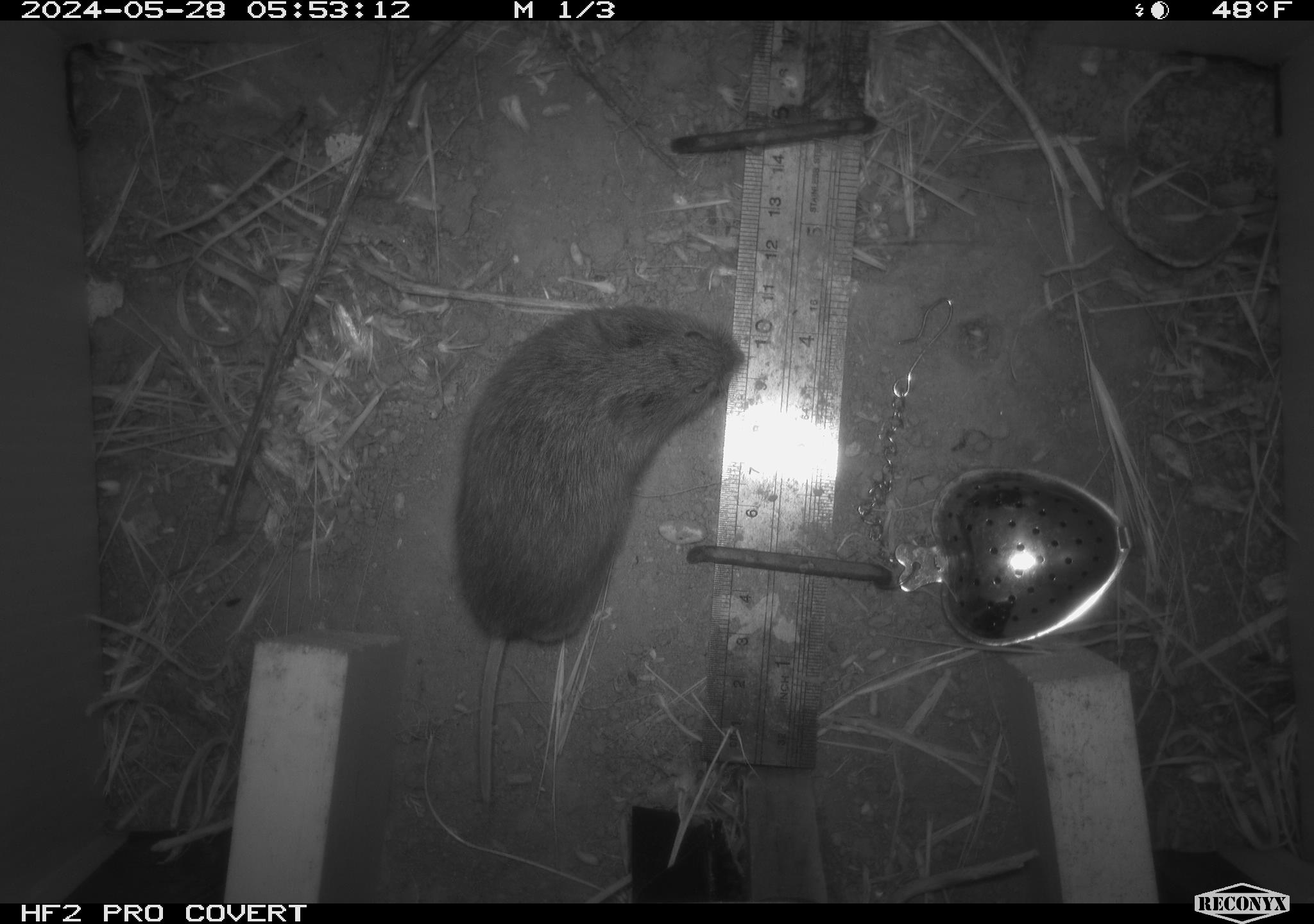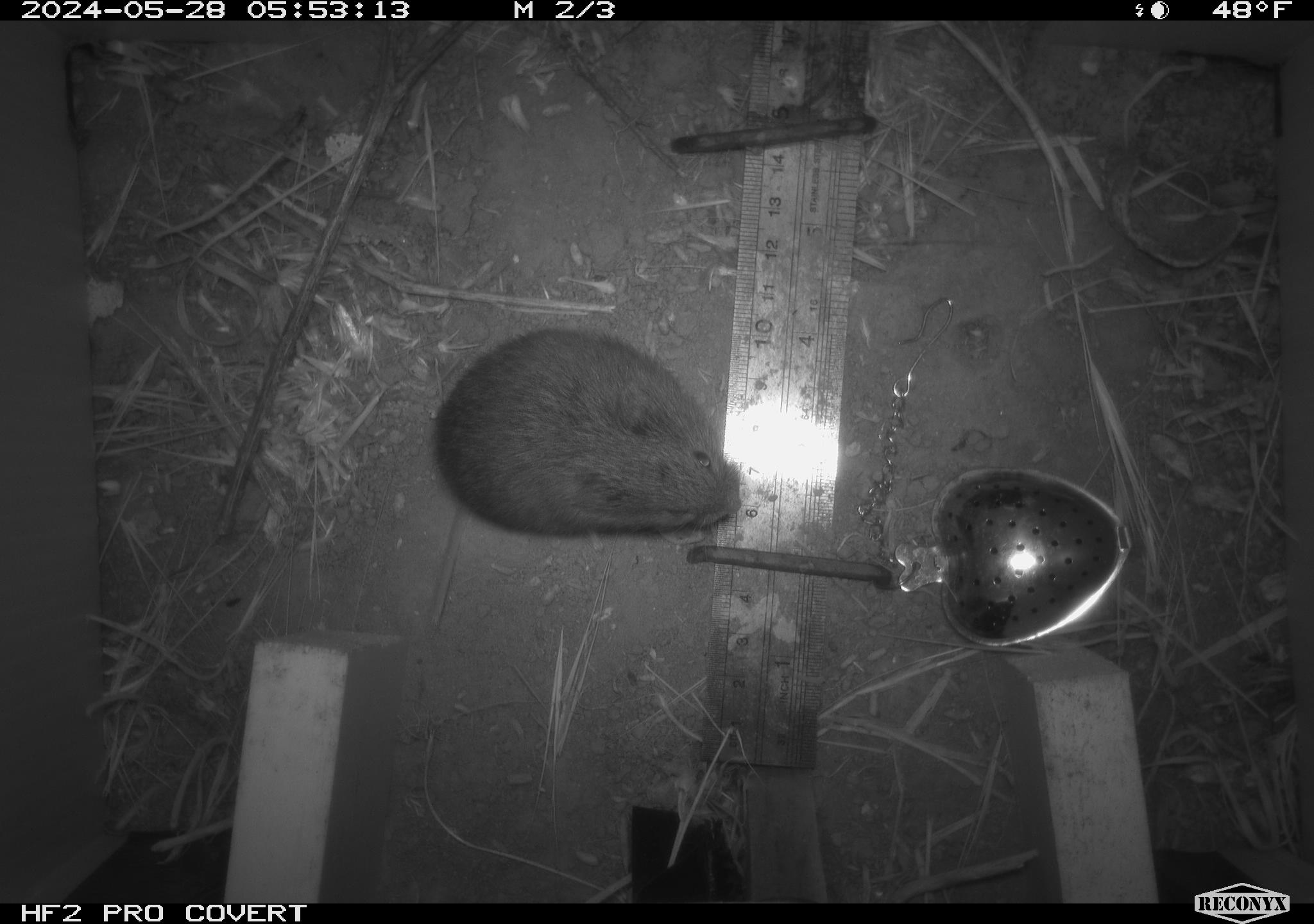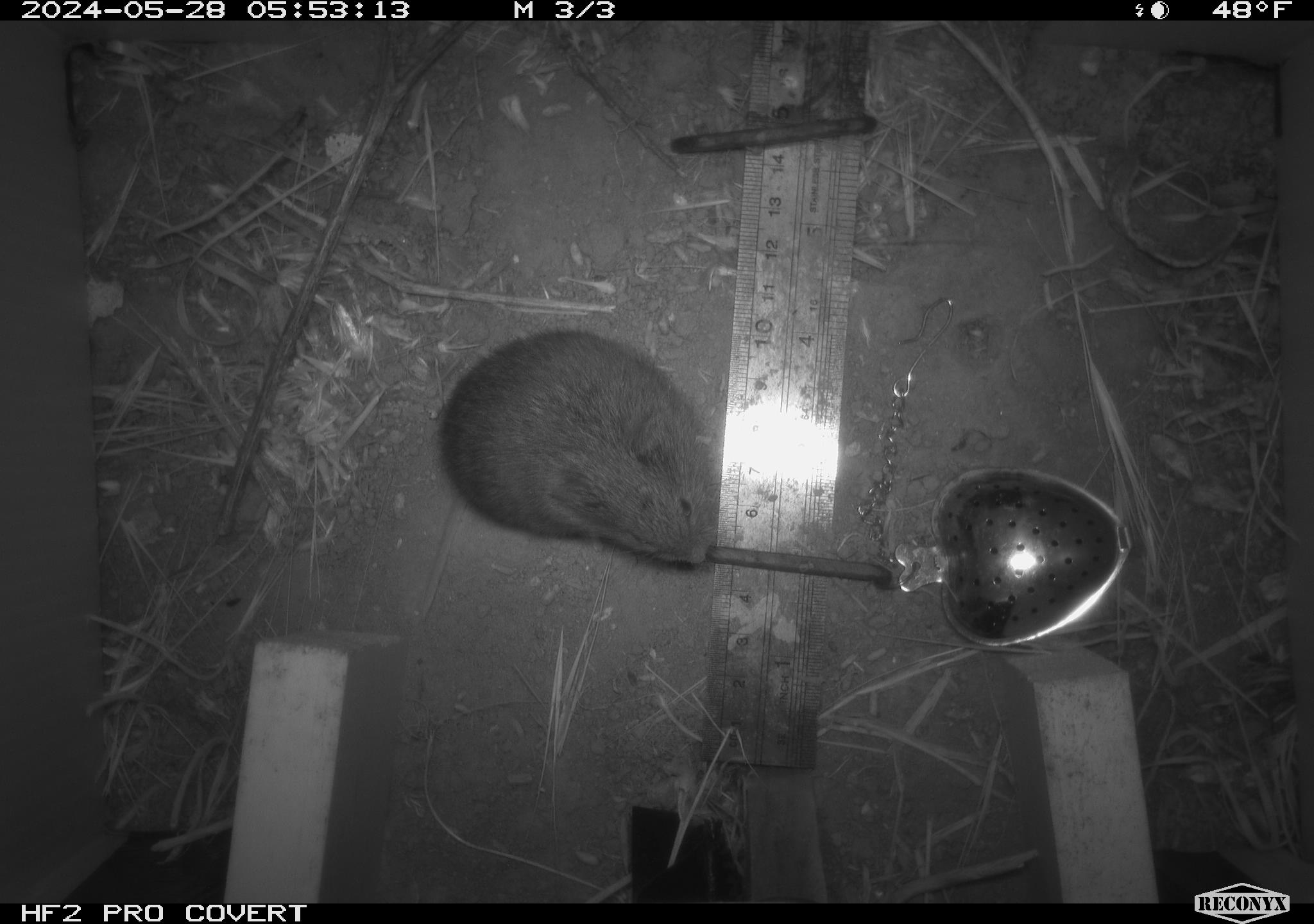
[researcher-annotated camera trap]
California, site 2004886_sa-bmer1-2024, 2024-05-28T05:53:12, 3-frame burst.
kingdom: Animalia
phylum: Chordata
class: Mammalia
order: Rodentia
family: Cricetidae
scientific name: Arvicolinae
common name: voles, lemmings, and muskrats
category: arvicolinae subfamily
Arvicolinae subfamily (voles, lemmings, and muskrats) (Arvicolinae).